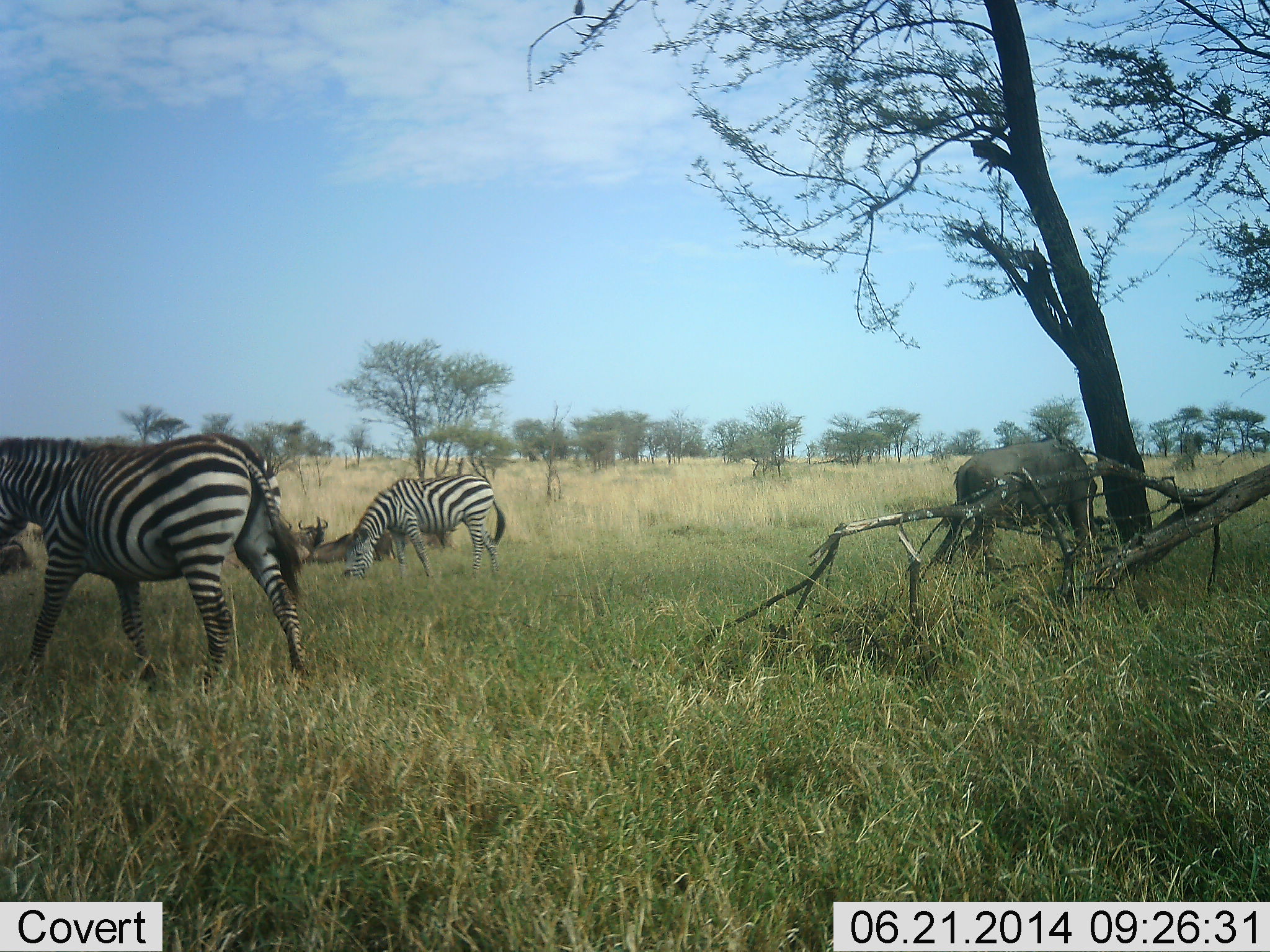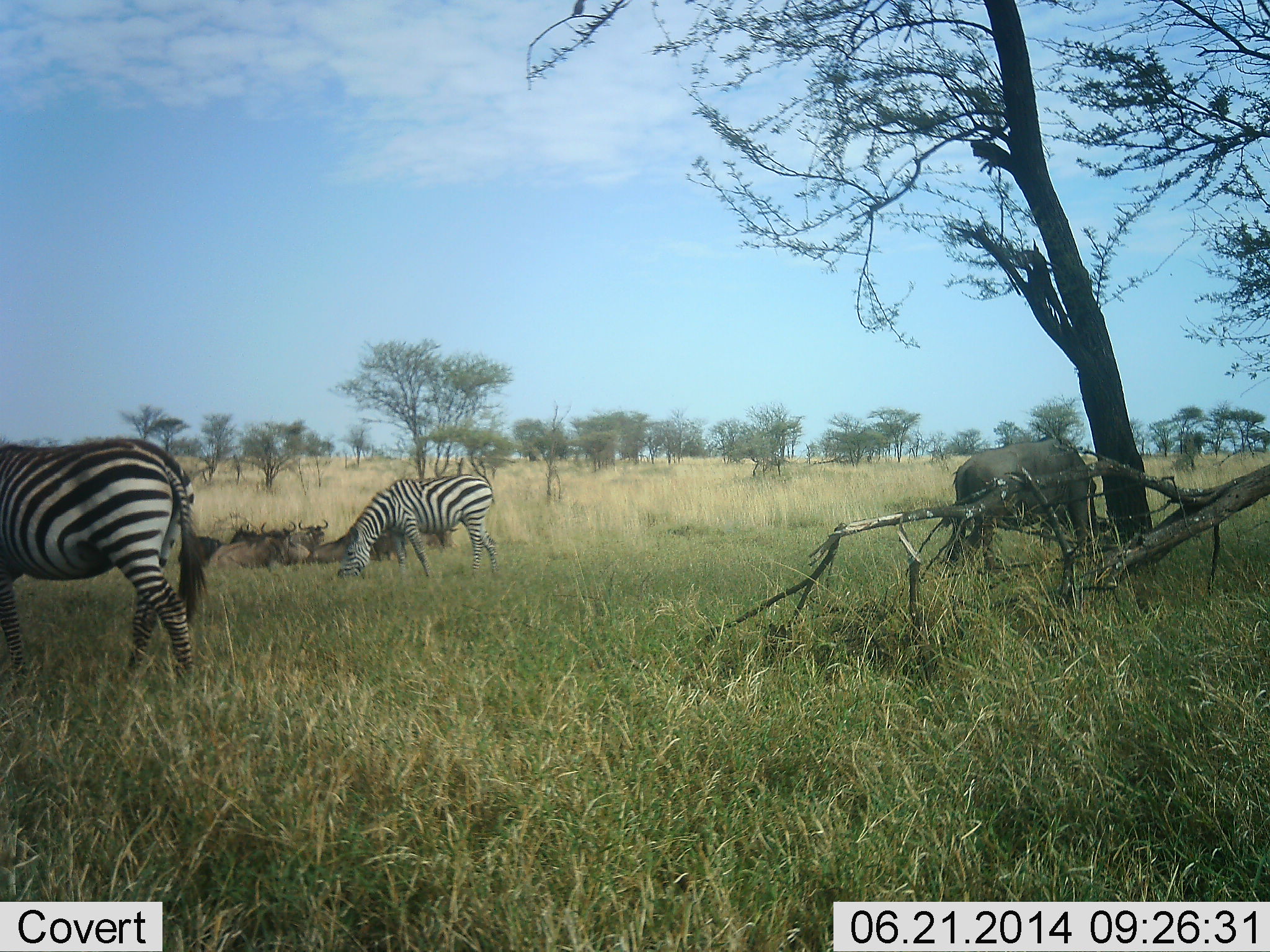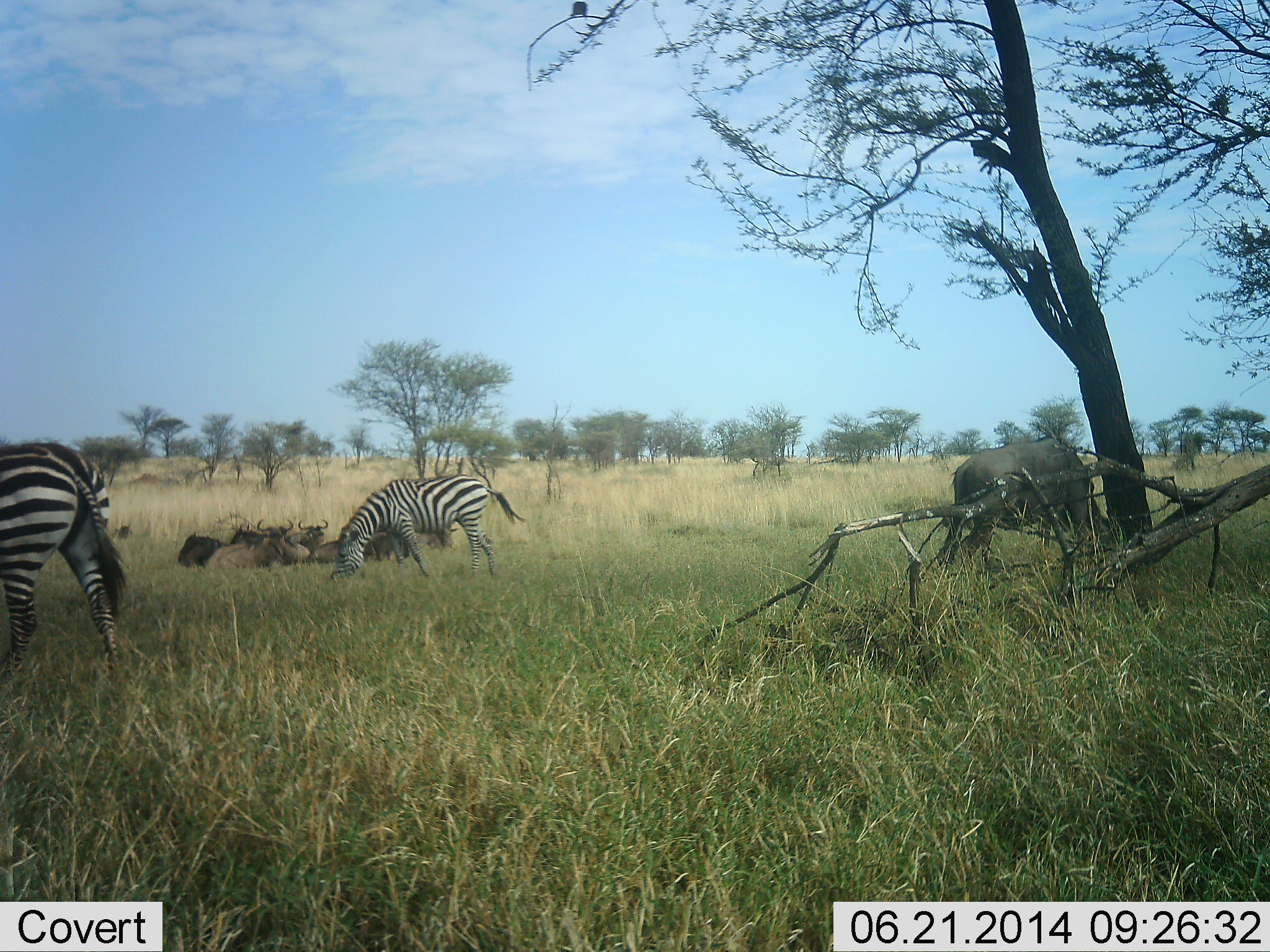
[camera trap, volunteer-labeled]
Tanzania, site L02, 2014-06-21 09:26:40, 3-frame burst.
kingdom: Animalia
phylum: Chordata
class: Mammalia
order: Artiodactyla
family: Bovidae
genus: Connochaetes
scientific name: Connochaetes taurinus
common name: blue wildebeest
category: wildebeest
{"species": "wildebeest (blue wildebeest) (Connochaetes taurinus)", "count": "6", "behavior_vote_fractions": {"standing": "30%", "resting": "80%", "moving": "0%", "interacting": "0%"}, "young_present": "10%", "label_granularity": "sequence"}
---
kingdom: Animalia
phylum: Chordata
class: Mammalia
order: Perissodactyla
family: Equidae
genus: Equus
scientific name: Equus quagga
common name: plains zebra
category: zebra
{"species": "zebra (plains zebra) (Equus quagga)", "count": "2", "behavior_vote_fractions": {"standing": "25%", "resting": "0%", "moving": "50%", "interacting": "0%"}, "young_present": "0%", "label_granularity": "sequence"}